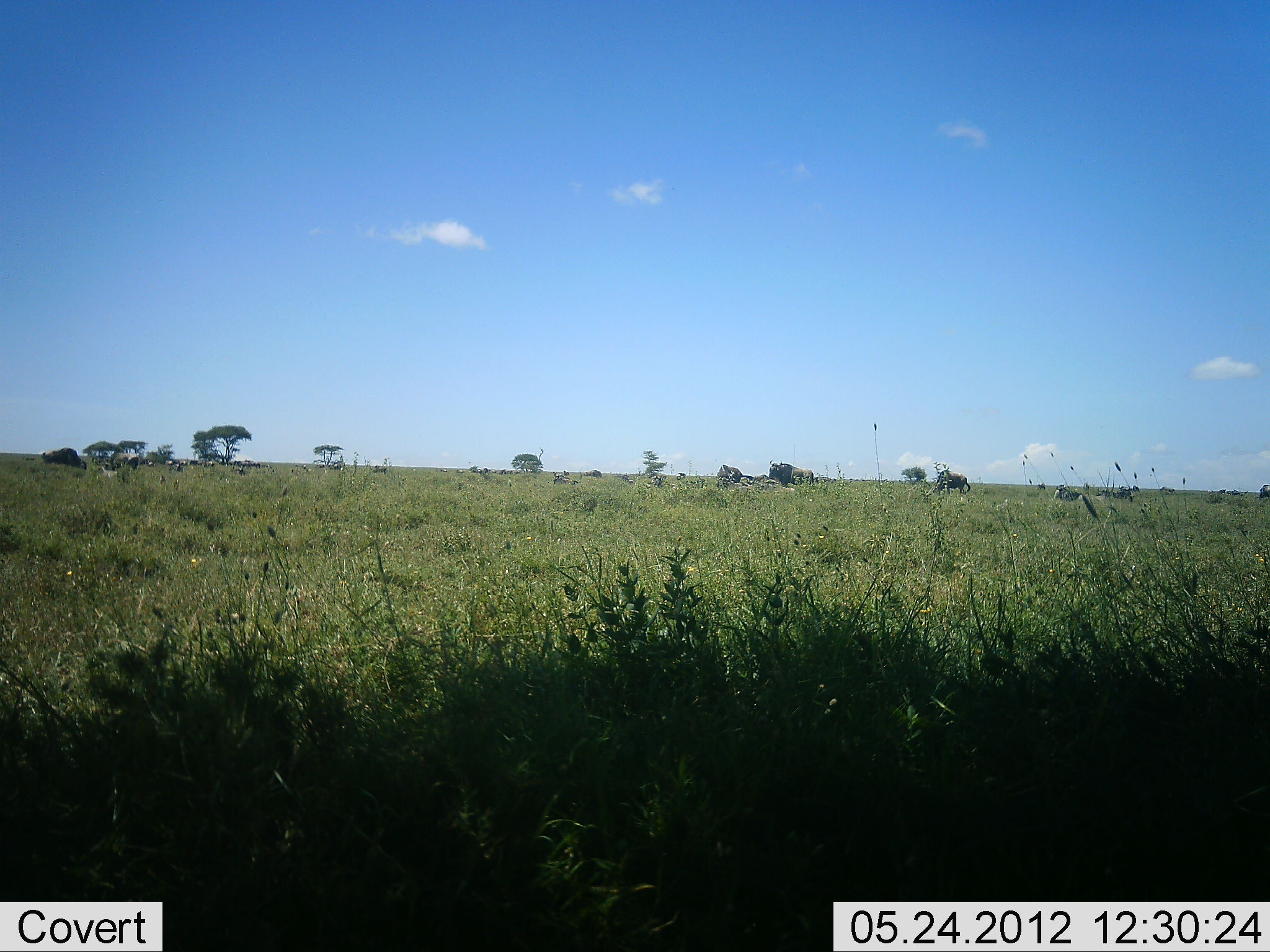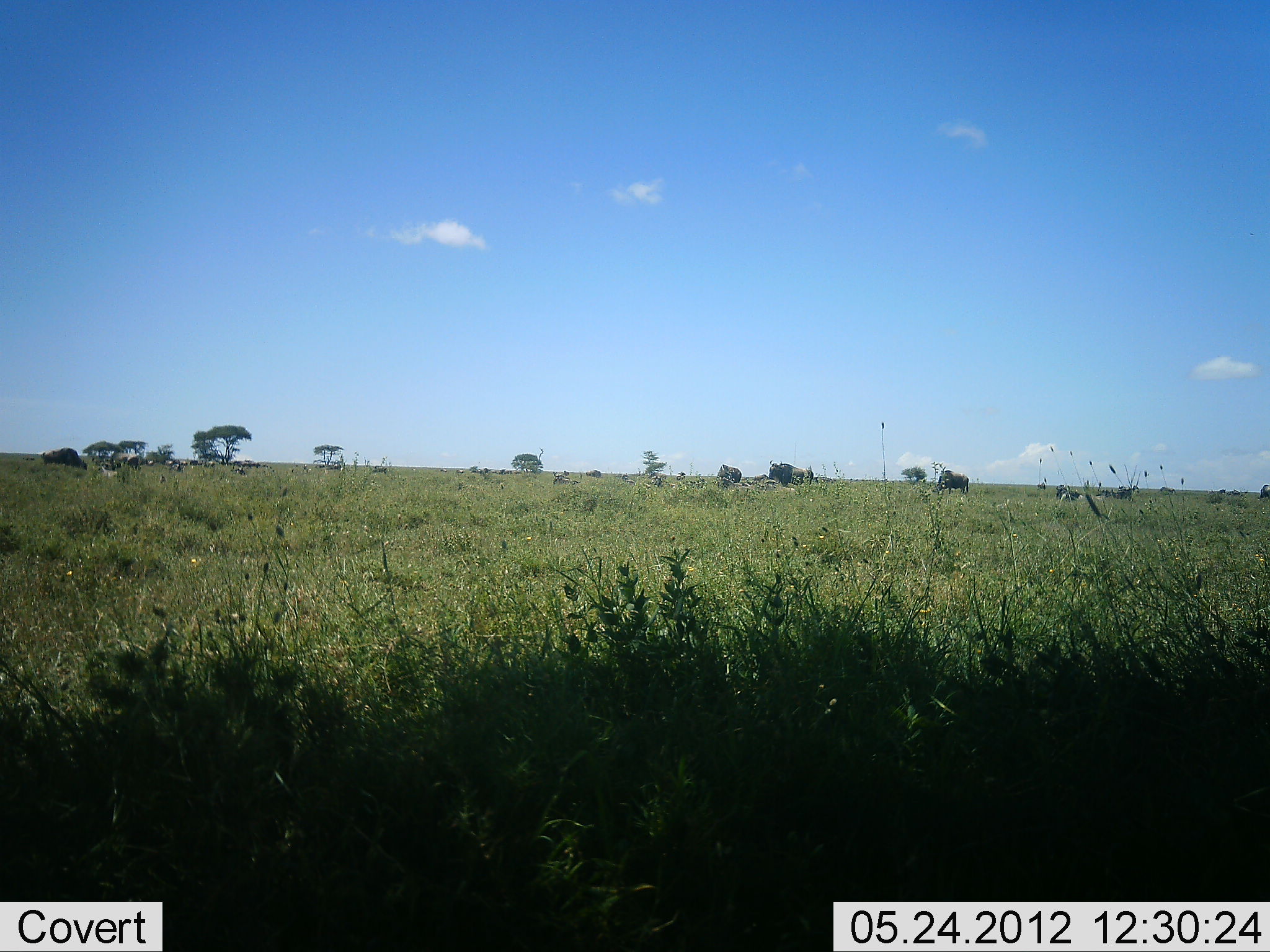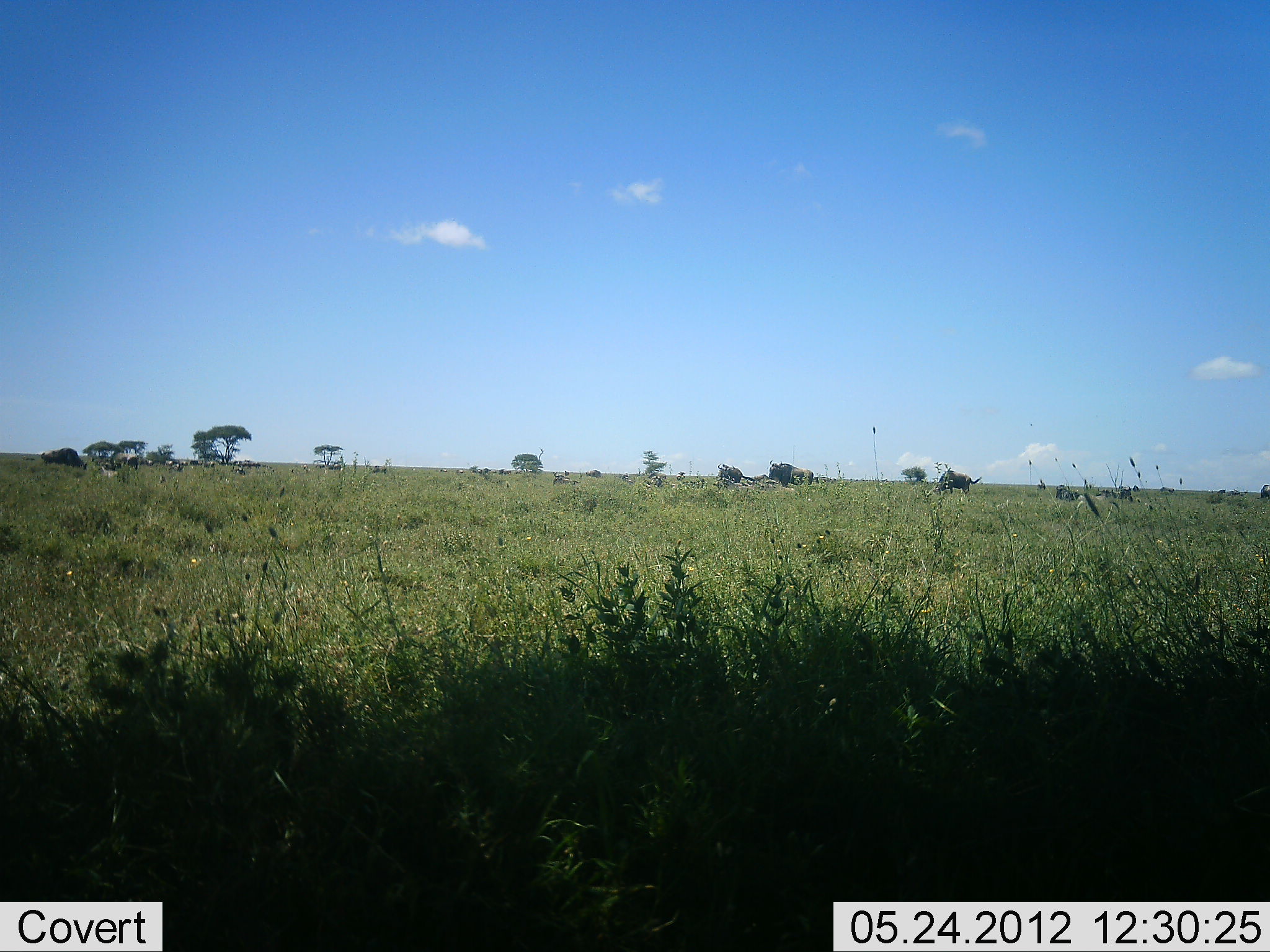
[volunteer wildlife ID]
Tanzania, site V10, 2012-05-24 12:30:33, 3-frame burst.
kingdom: Animalia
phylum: Chordata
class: Mammalia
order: Artiodactyla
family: Bovidae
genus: Connochaetes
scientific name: Connochaetes taurinus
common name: blue wildebeest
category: wildebeest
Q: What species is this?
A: Wildebeest (blue wildebeest) (Connochaetes taurinus).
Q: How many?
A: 11-50.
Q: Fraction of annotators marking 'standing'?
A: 50%.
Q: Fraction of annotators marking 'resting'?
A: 12%.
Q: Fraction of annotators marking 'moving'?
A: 12%.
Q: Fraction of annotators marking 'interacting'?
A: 0%.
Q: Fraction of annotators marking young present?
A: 0%.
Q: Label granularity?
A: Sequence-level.